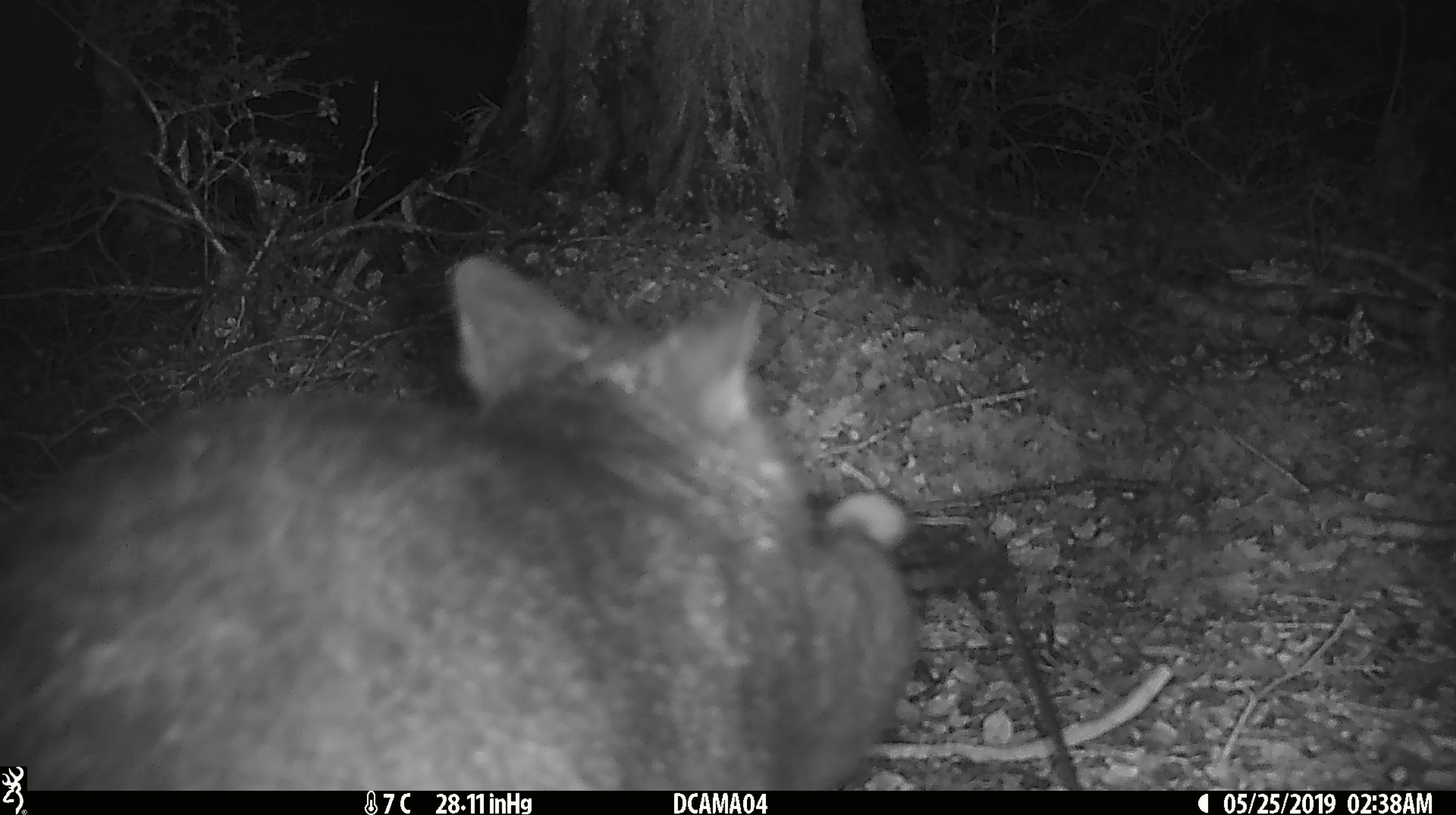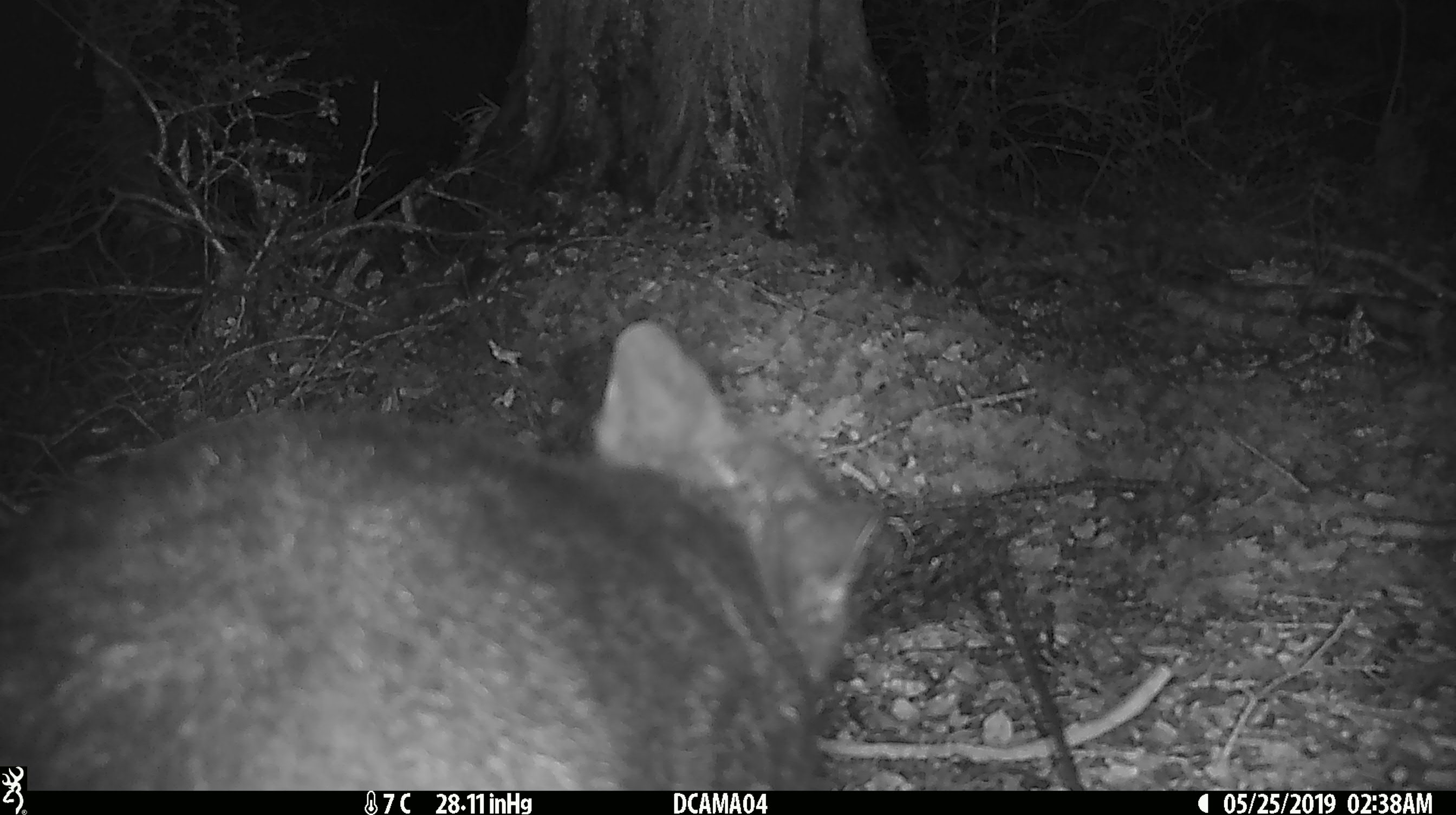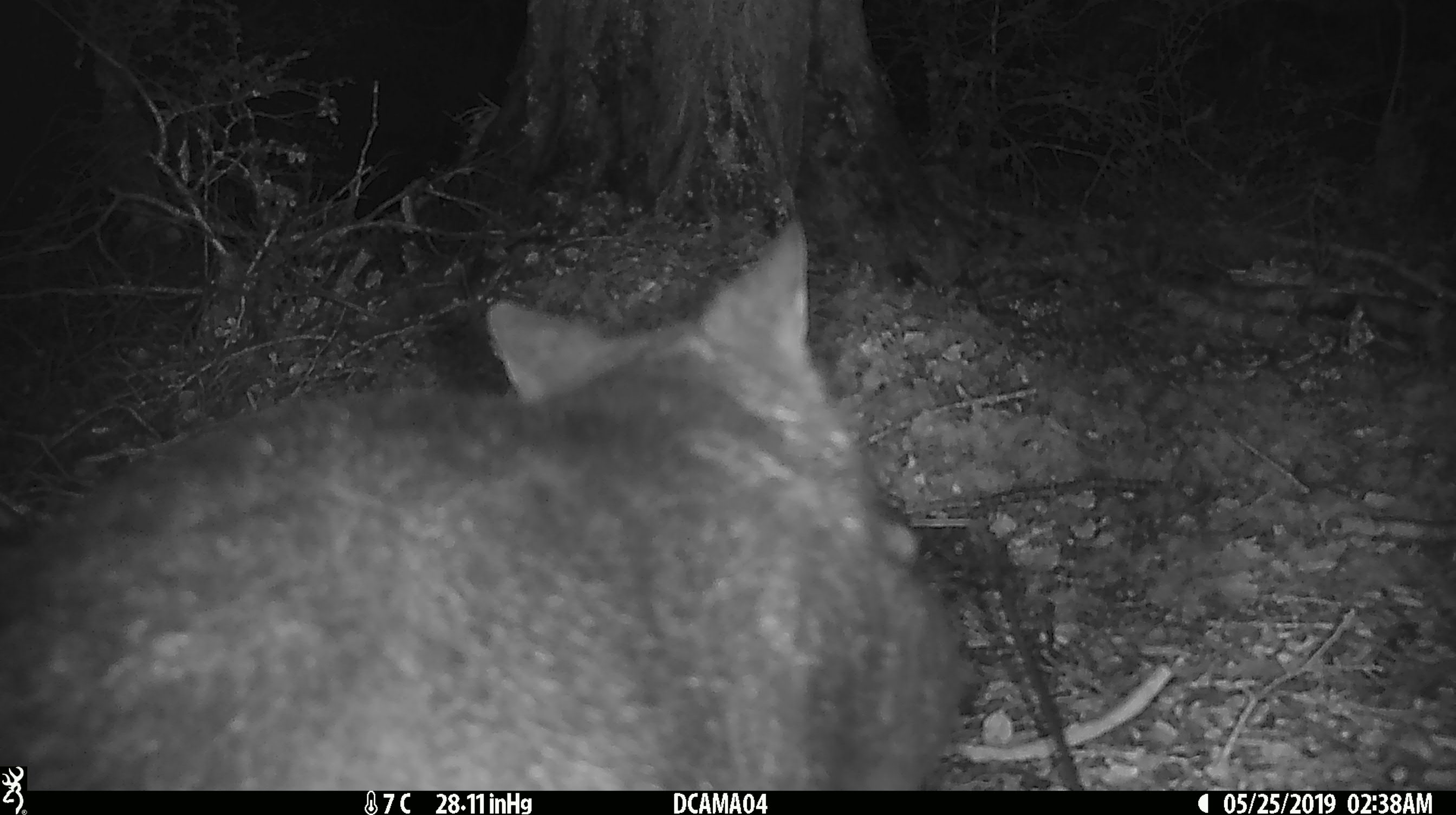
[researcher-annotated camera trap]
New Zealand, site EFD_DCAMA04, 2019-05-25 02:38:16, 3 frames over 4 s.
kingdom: Animalia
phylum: Chordata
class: Mammalia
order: Diprotodontia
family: Phalangeridae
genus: Trichosurus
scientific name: Trichosurus vulpecula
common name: common brushtail possum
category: possum